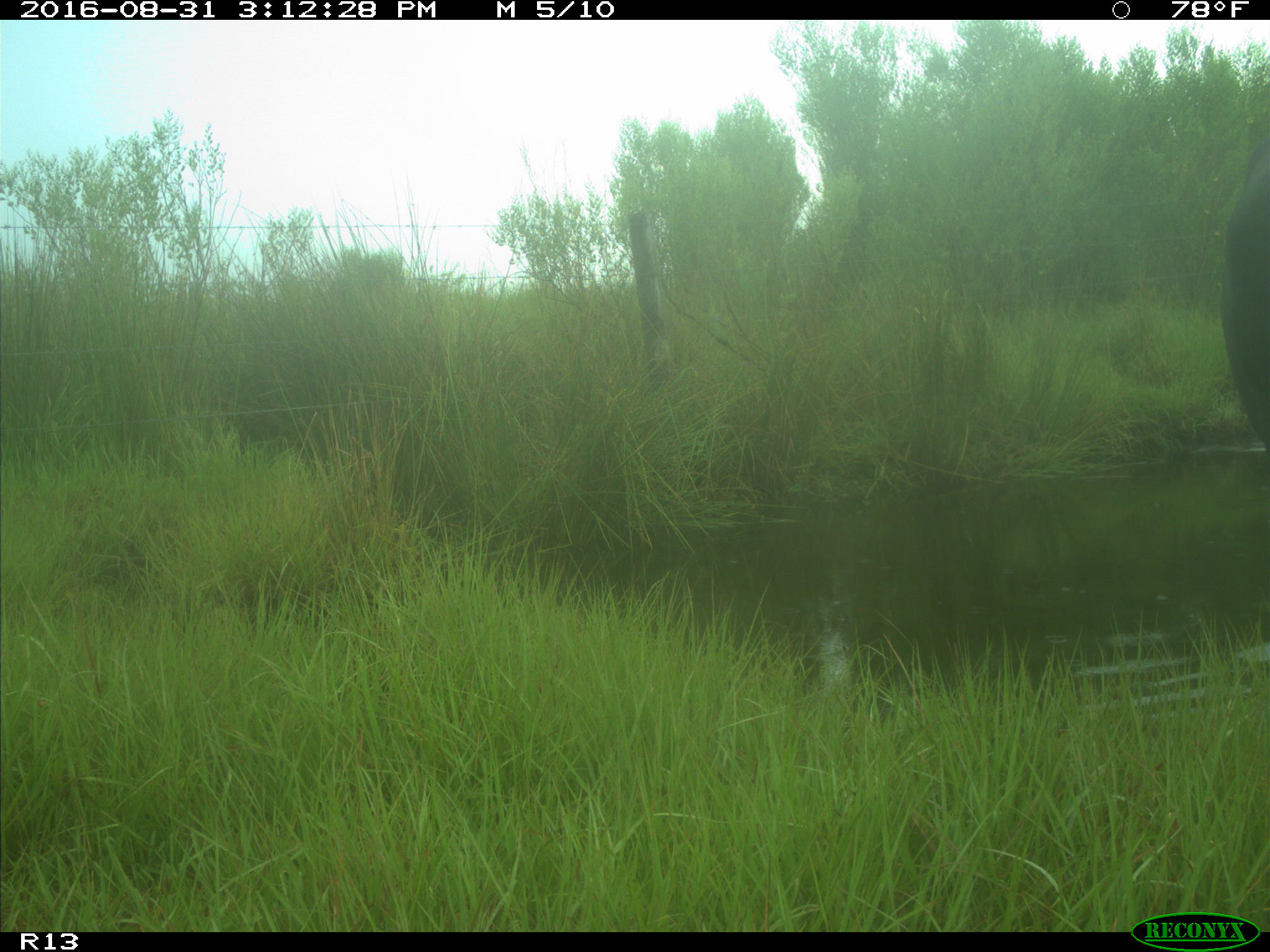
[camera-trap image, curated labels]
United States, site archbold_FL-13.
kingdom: Animalia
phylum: Chordata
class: Mammalia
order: Artiodactyla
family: Bovidae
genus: Bos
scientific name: Bos taurus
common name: domestic cow